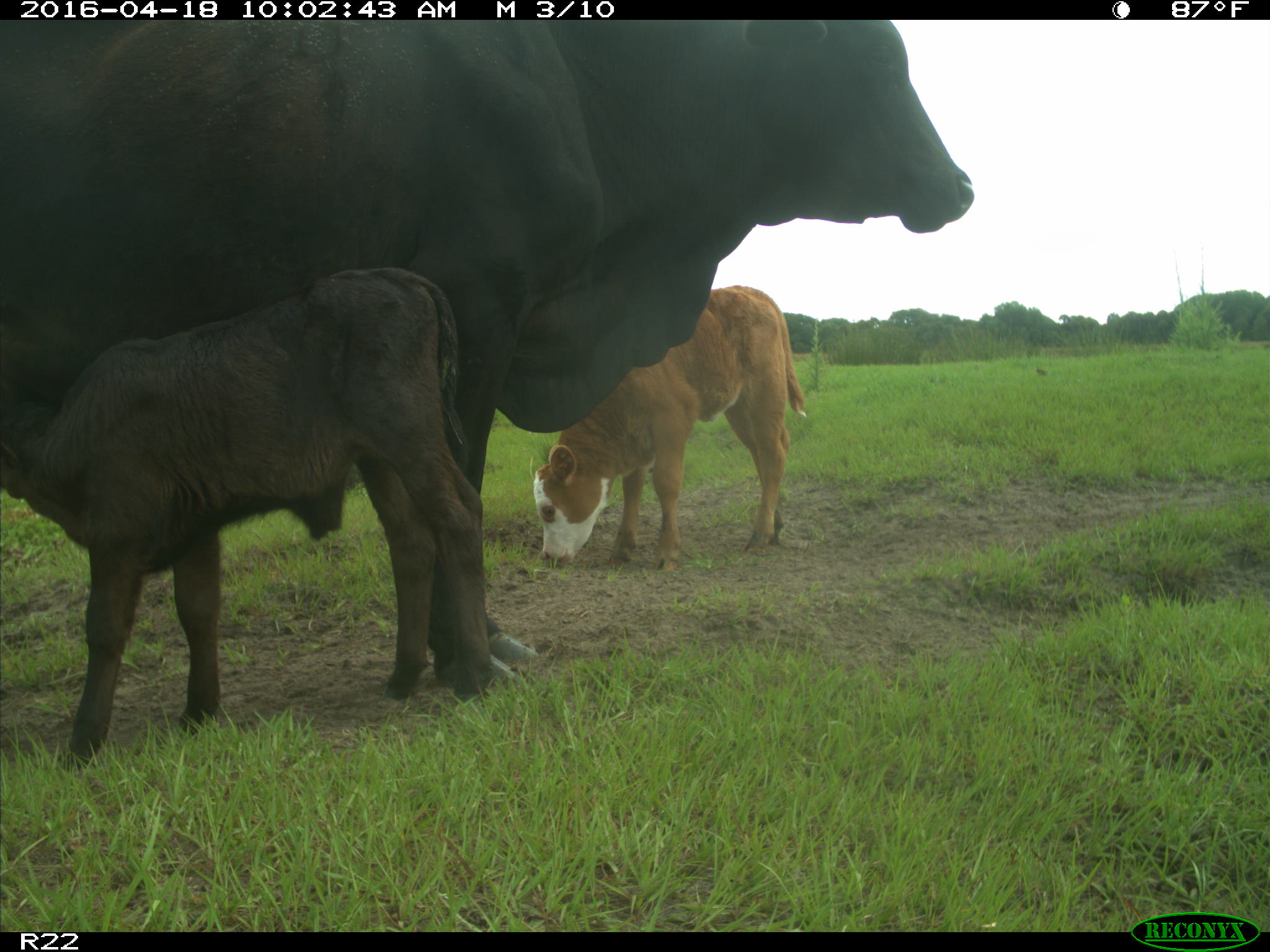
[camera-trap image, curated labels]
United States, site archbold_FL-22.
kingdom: Animalia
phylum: Chordata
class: Mammalia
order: Artiodactyla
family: Bovidae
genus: Bos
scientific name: Bos taurus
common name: domestic cow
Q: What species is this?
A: Bos taurus (domestic cow).